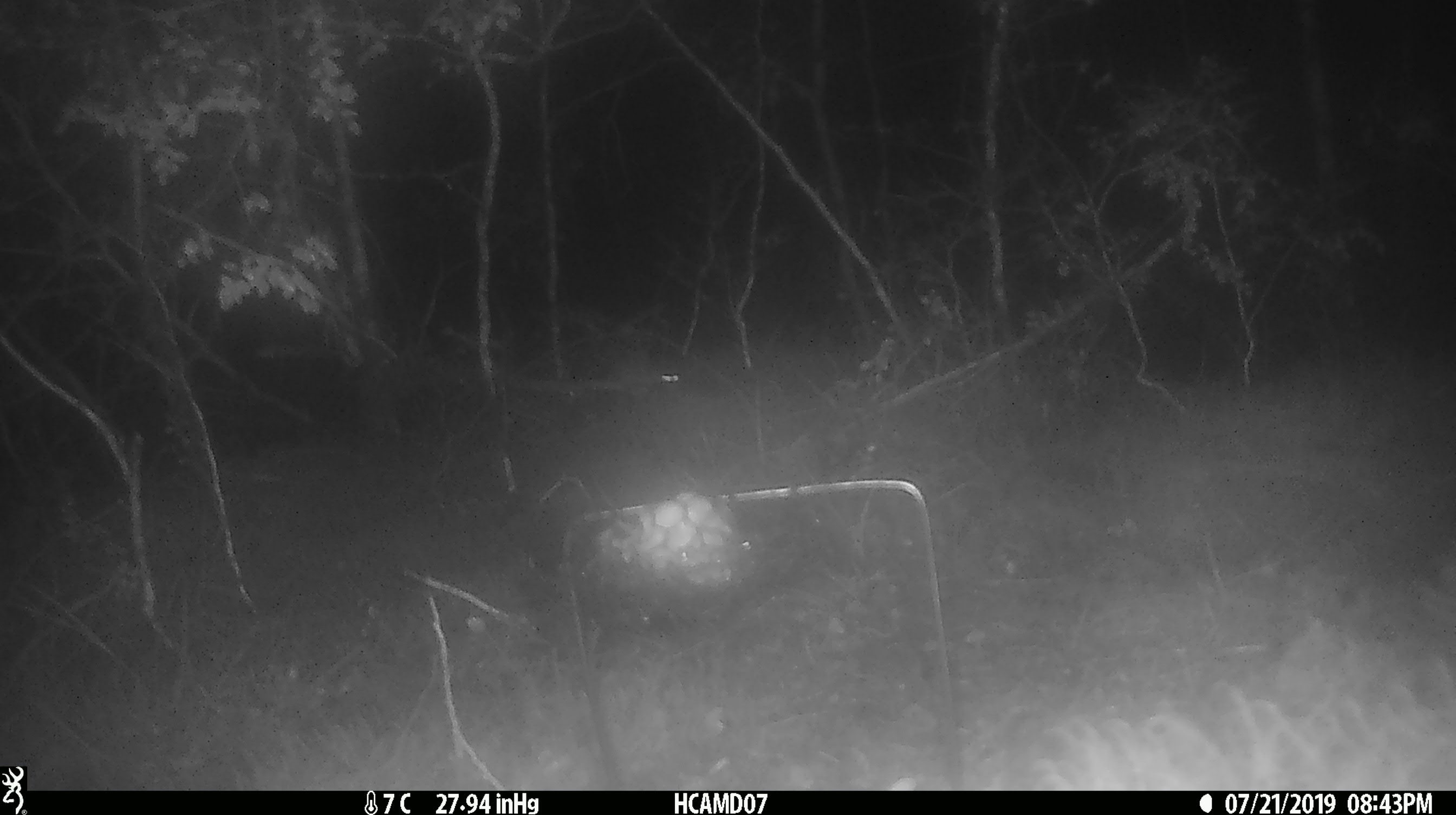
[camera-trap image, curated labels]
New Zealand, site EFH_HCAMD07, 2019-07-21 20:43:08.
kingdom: Animalia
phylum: Chordata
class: Mammalia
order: Rodentia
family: Muridae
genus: Mus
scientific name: Mus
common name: mouse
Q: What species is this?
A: Mouse (Mus).